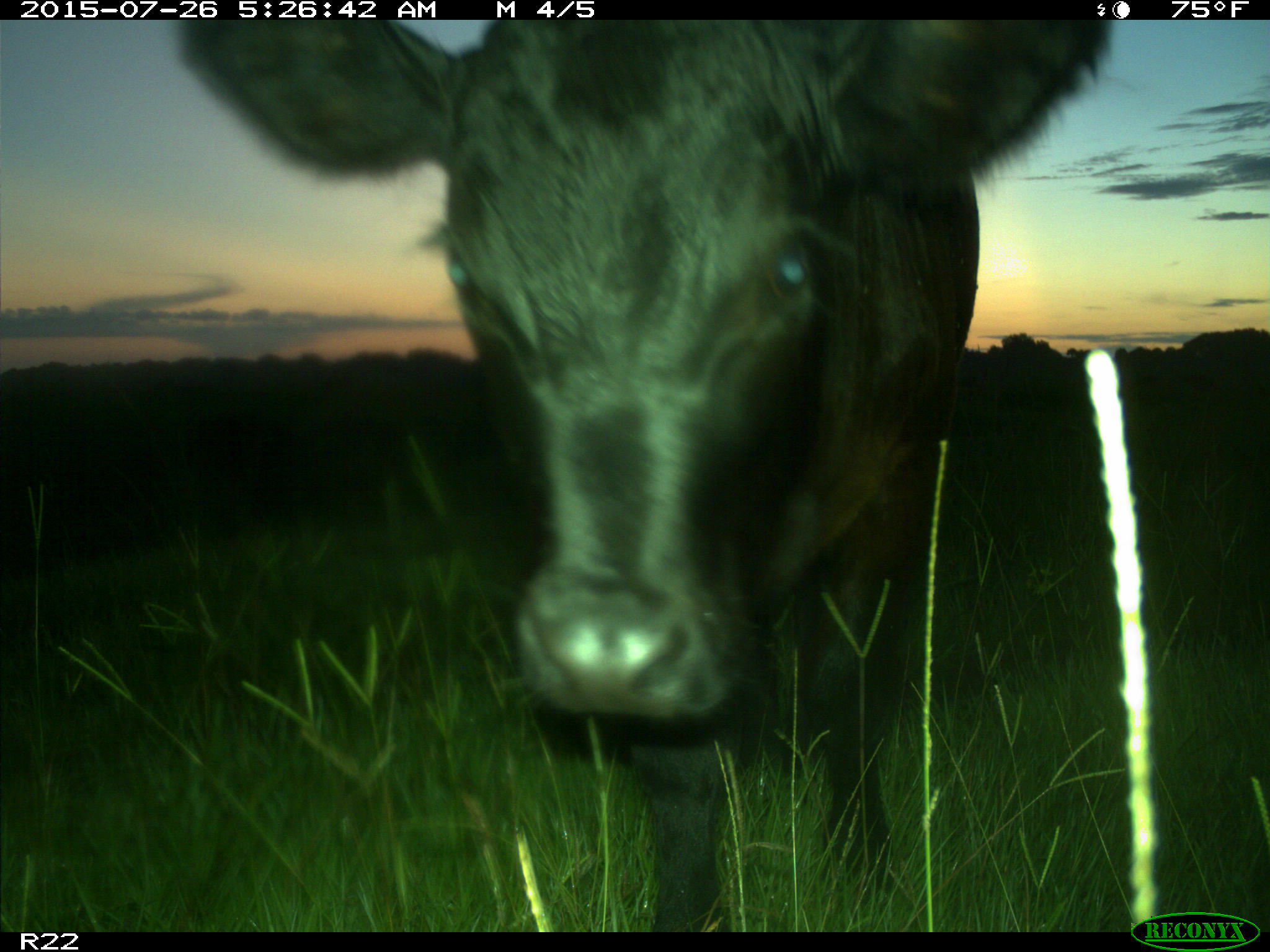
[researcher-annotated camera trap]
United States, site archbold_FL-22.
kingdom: Animalia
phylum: Chordata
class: Mammalia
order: Artiodactyla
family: Bovidae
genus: Bos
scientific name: Bos taurus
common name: domestic cow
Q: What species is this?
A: Bos taurus (domestic cow).